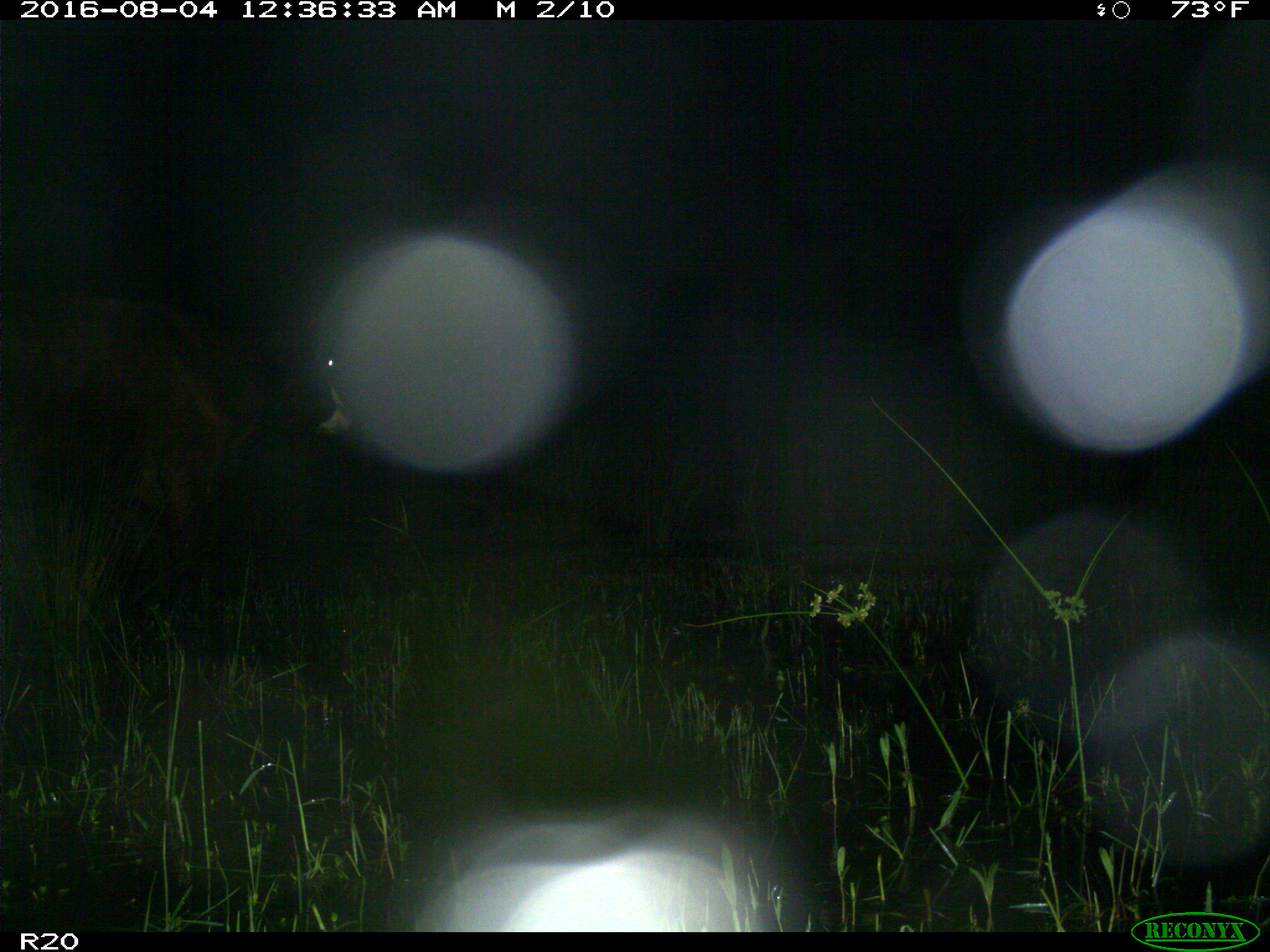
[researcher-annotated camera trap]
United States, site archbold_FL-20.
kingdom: Animalia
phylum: Chordata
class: Mammalia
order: Artiodactyla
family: Bovidae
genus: Bos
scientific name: Bos taurus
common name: domestic cow